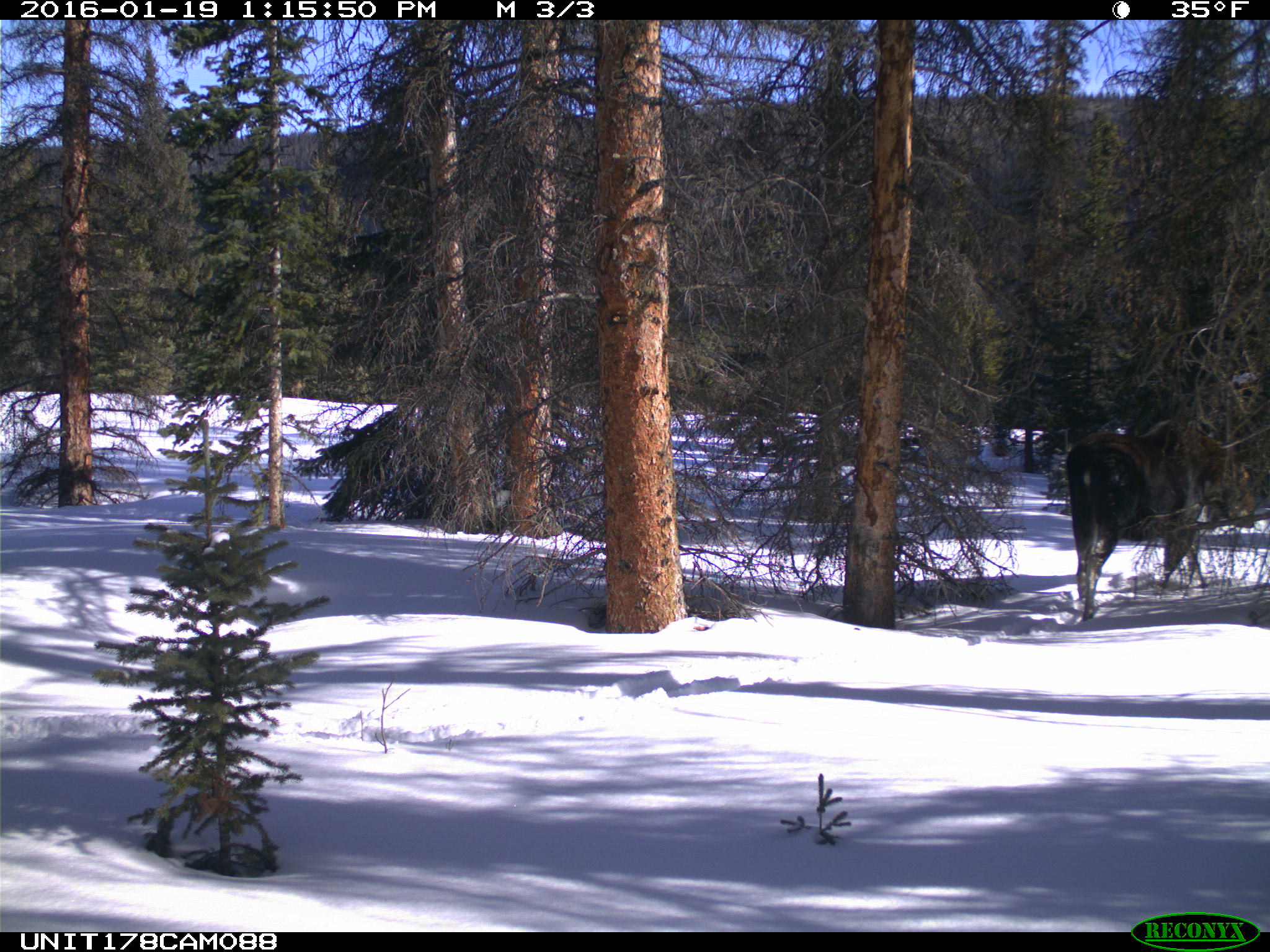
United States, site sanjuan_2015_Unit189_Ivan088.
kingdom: Animalia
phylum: Chordata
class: Mammalia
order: Artiodactyla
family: Cervidae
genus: Alces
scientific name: Alces alces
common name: moose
Alces alces (moose).